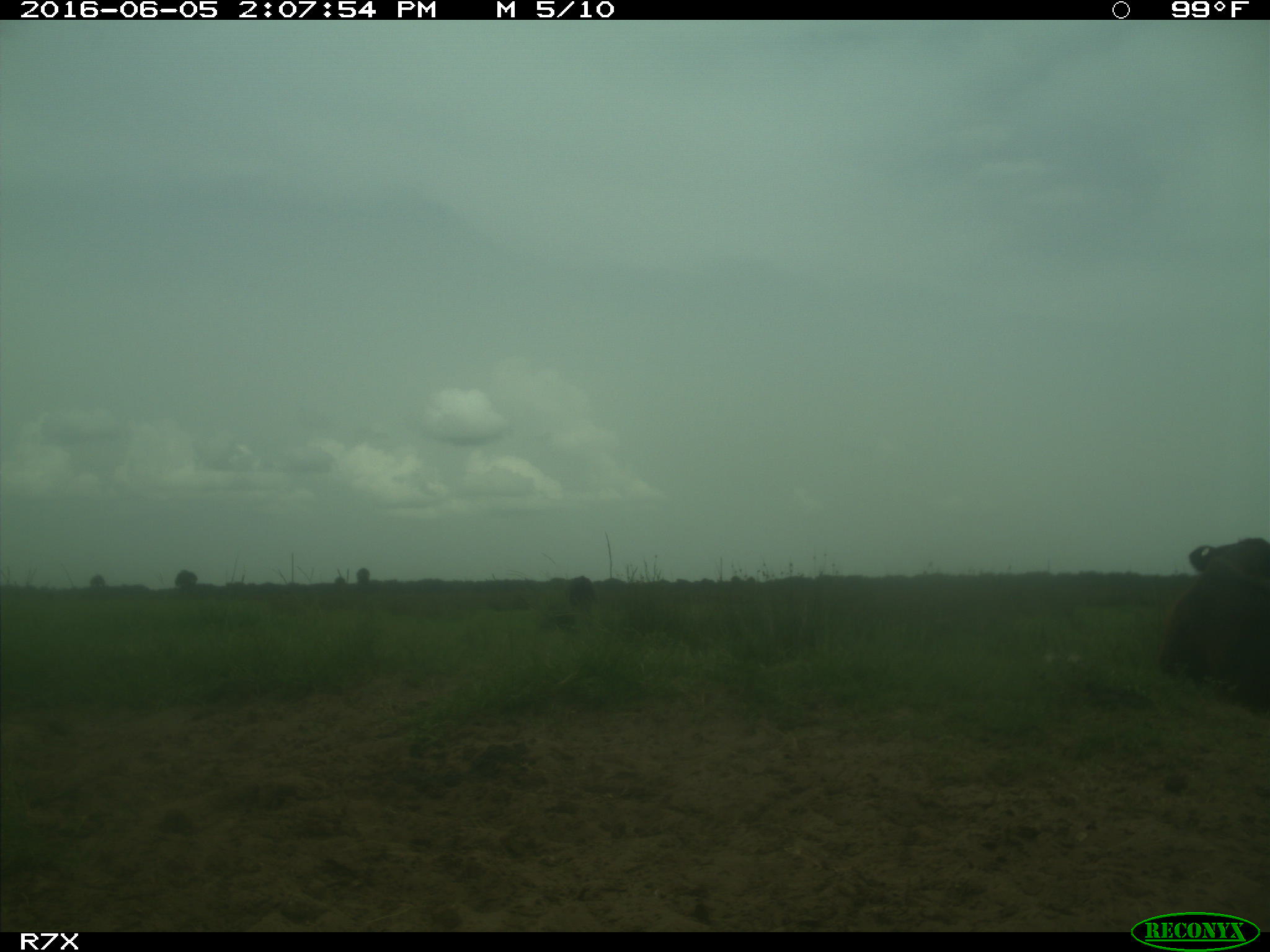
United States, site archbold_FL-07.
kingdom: Animalia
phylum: Chordata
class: Mammalia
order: Artiodactyla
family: Bovidae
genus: Bos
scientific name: Bos taurus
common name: domestic cow